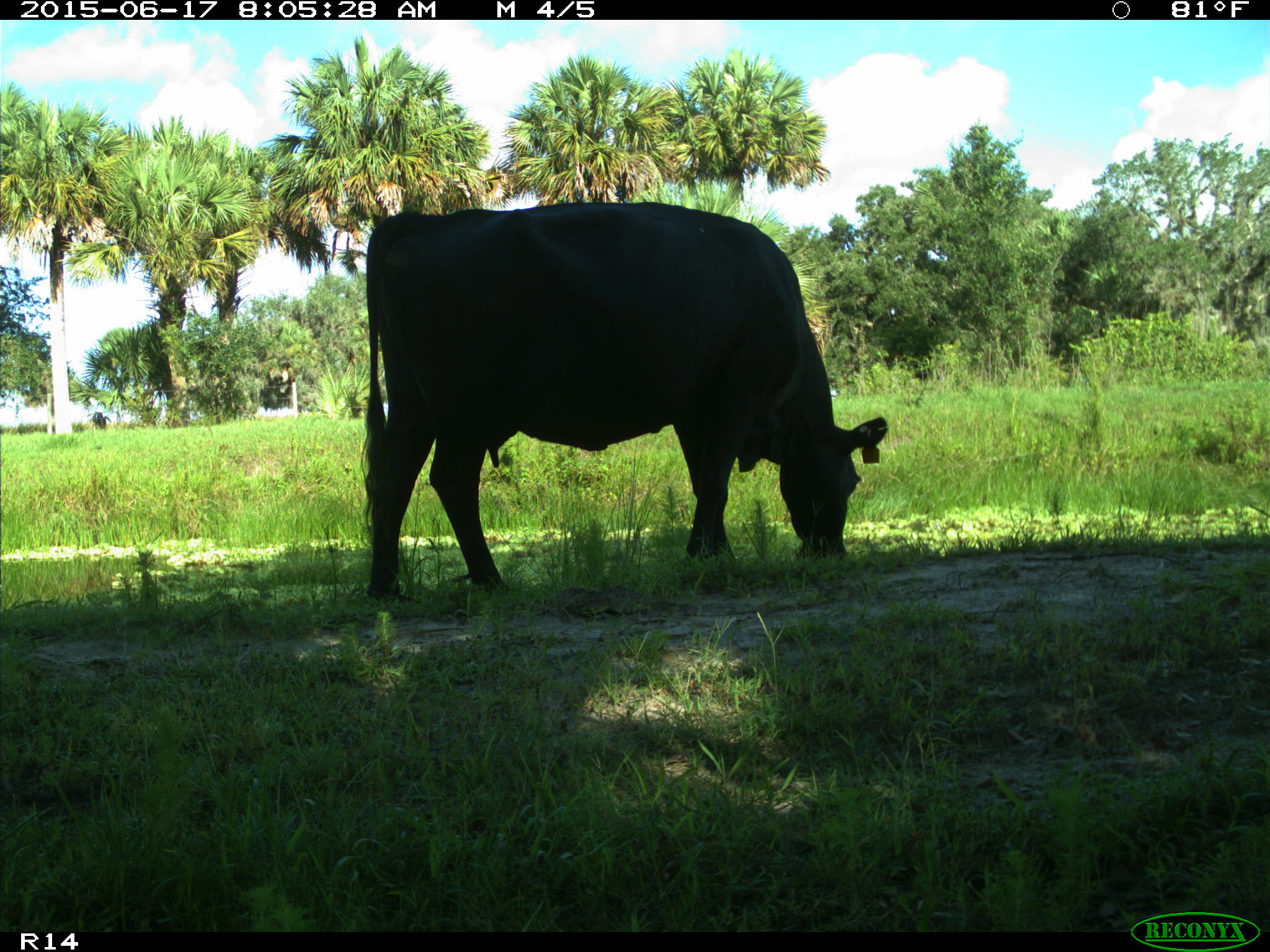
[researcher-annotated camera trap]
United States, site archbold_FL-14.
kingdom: Animalia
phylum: Chordata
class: Mammalia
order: Artiodactyla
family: Bovidae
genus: Bos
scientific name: Bos taurus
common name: domestic cow